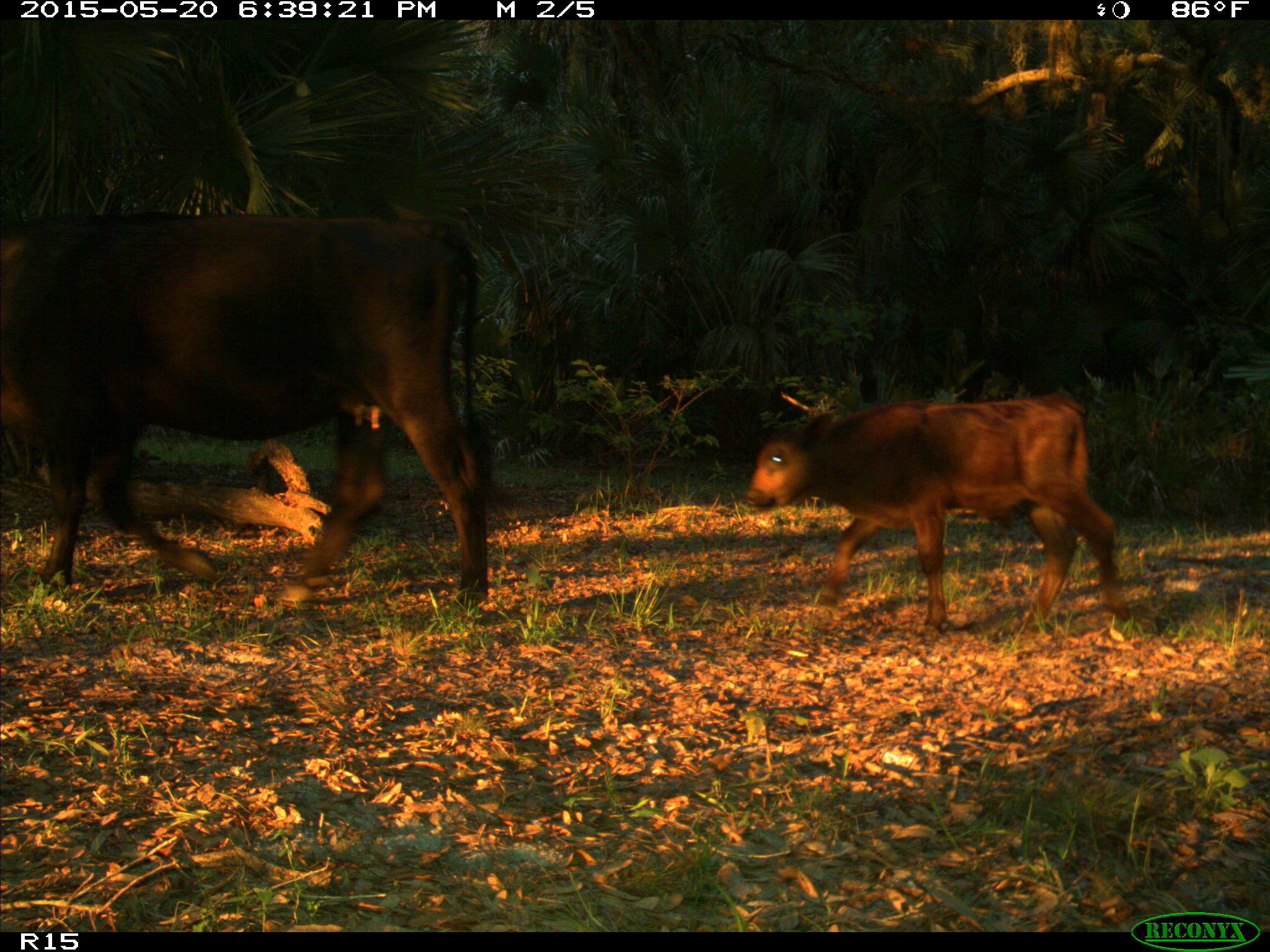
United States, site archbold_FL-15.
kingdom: Animalia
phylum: Chordata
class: Mammalia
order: Artiodactyla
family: Bovidae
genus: Bos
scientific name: Bos taurus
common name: domestic cow